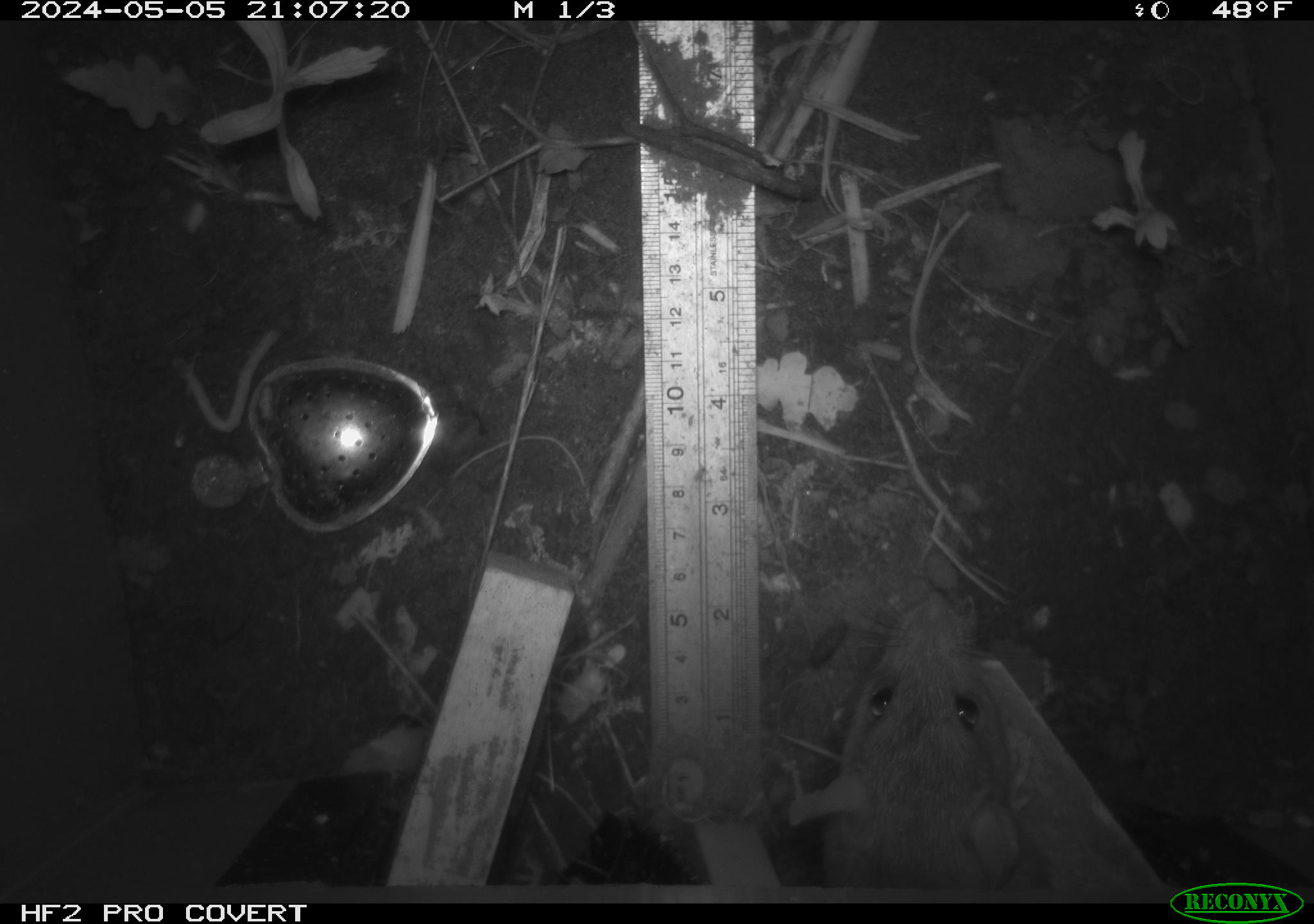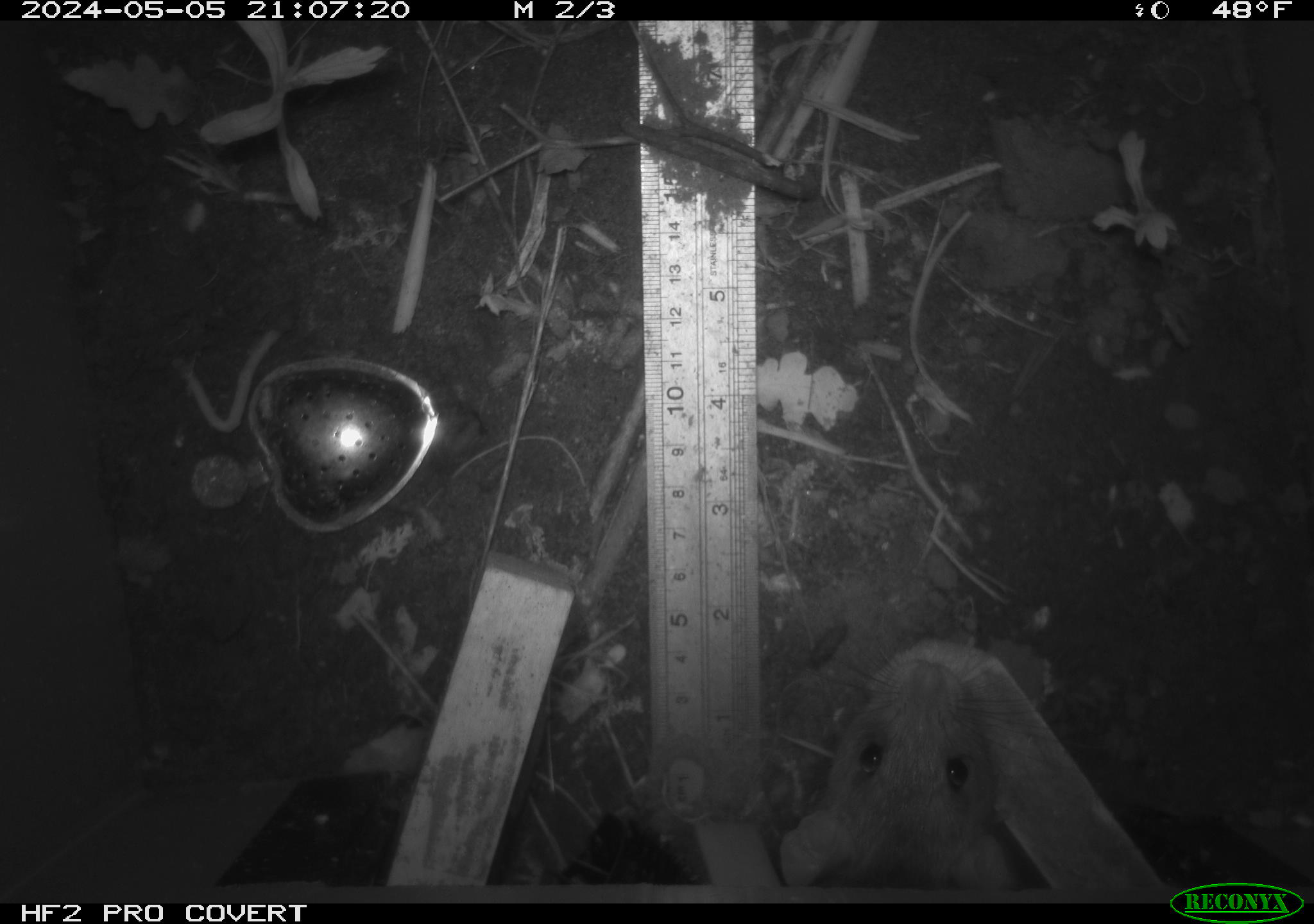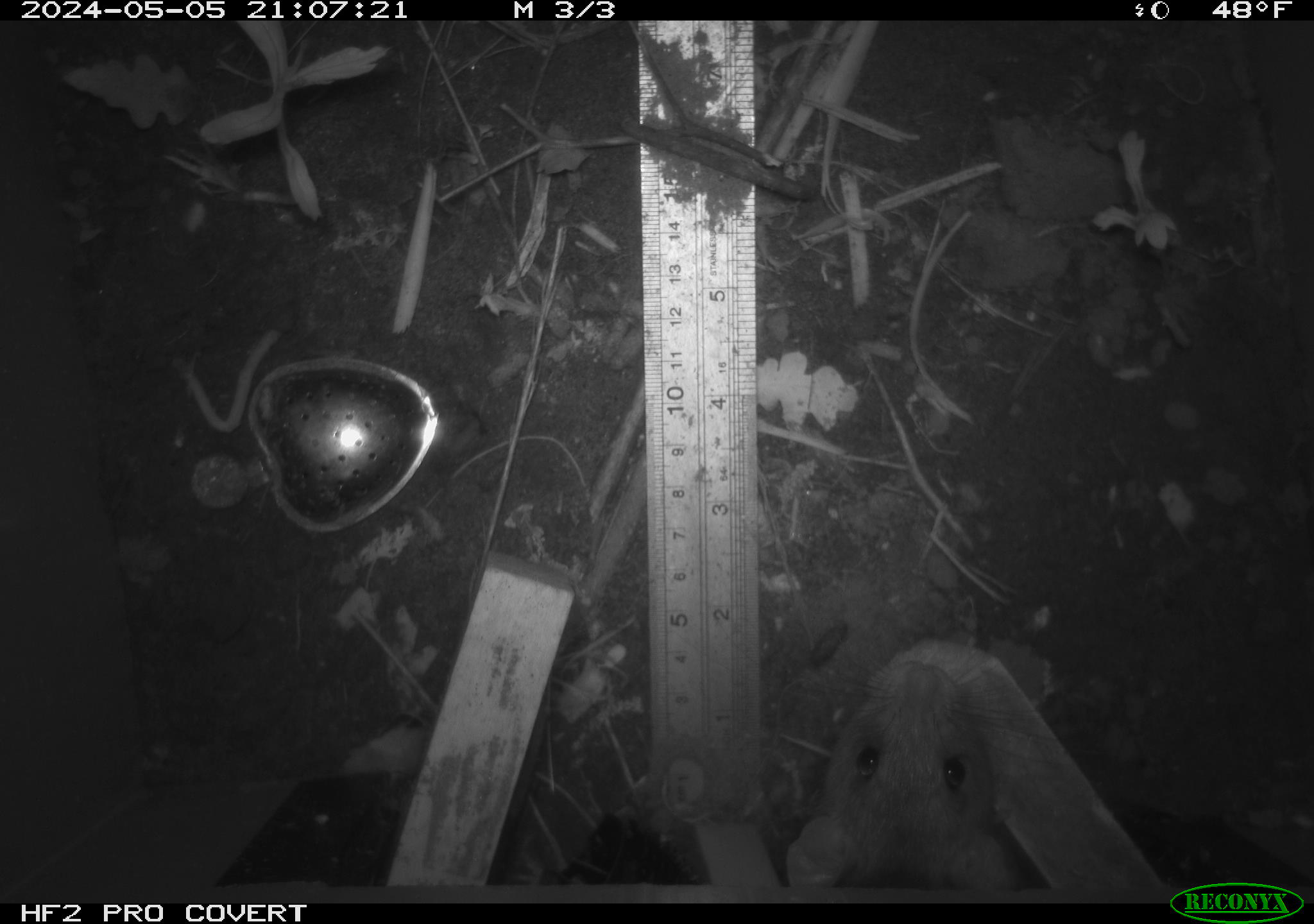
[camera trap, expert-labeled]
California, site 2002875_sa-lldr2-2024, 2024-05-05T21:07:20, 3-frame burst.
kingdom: Animalia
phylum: Chordata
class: Mammalia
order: Rodentia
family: Muridae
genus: Rattus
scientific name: Rattus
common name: rat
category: rattus species